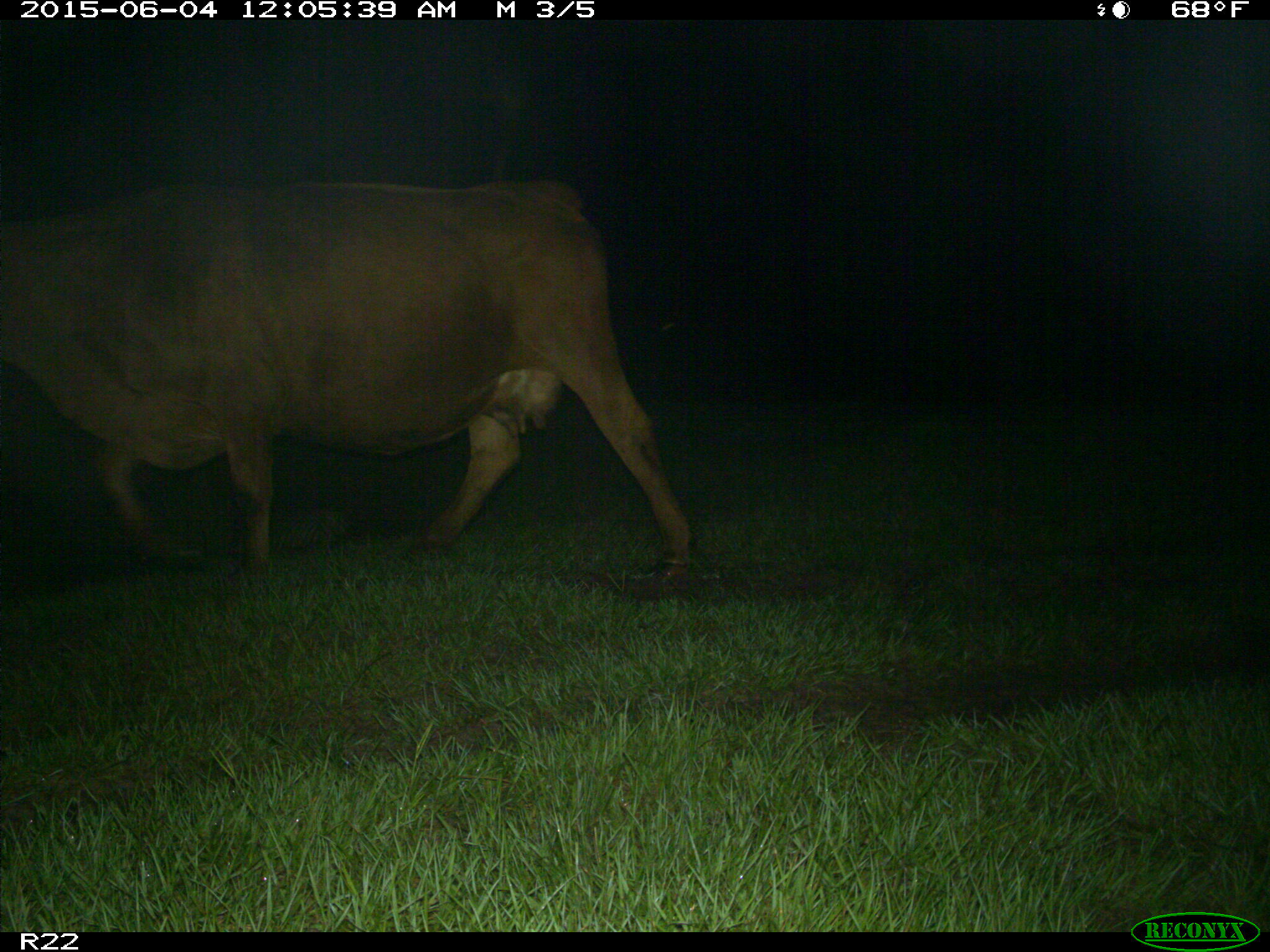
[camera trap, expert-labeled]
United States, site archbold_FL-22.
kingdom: Animalia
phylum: Chordata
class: Mammalia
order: Artiodactyla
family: Bovidae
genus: Bos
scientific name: Bos taurus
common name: domestic cow